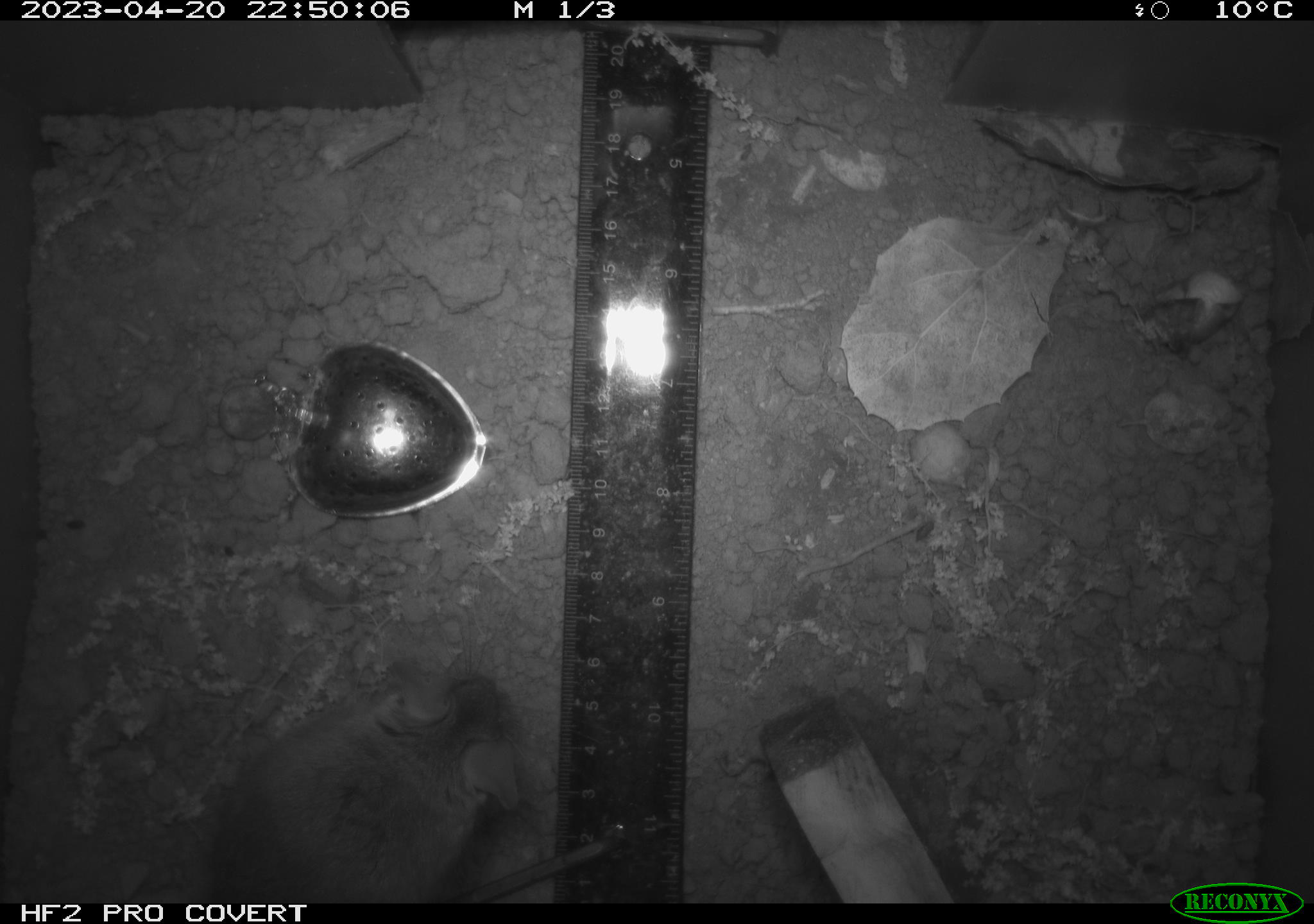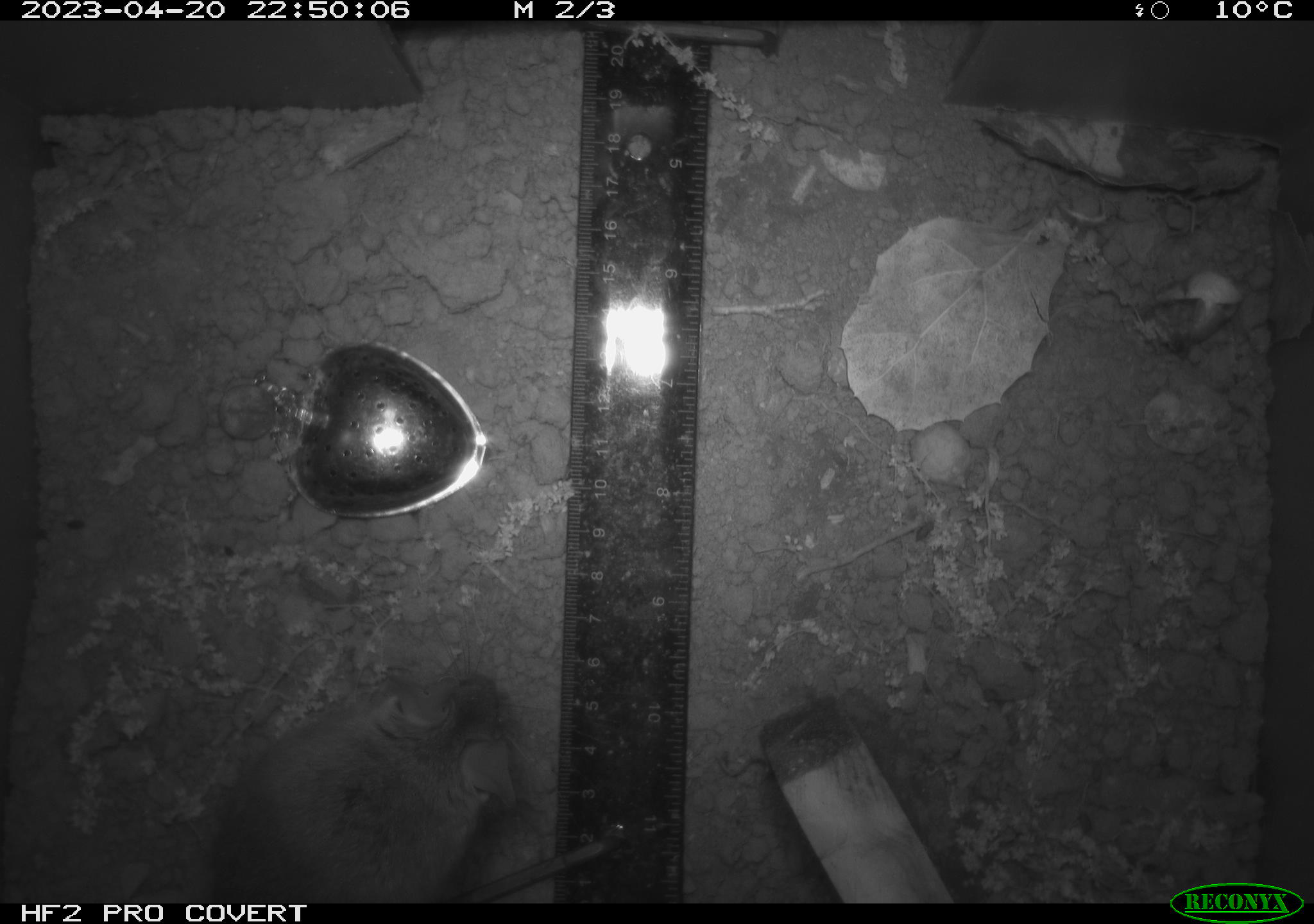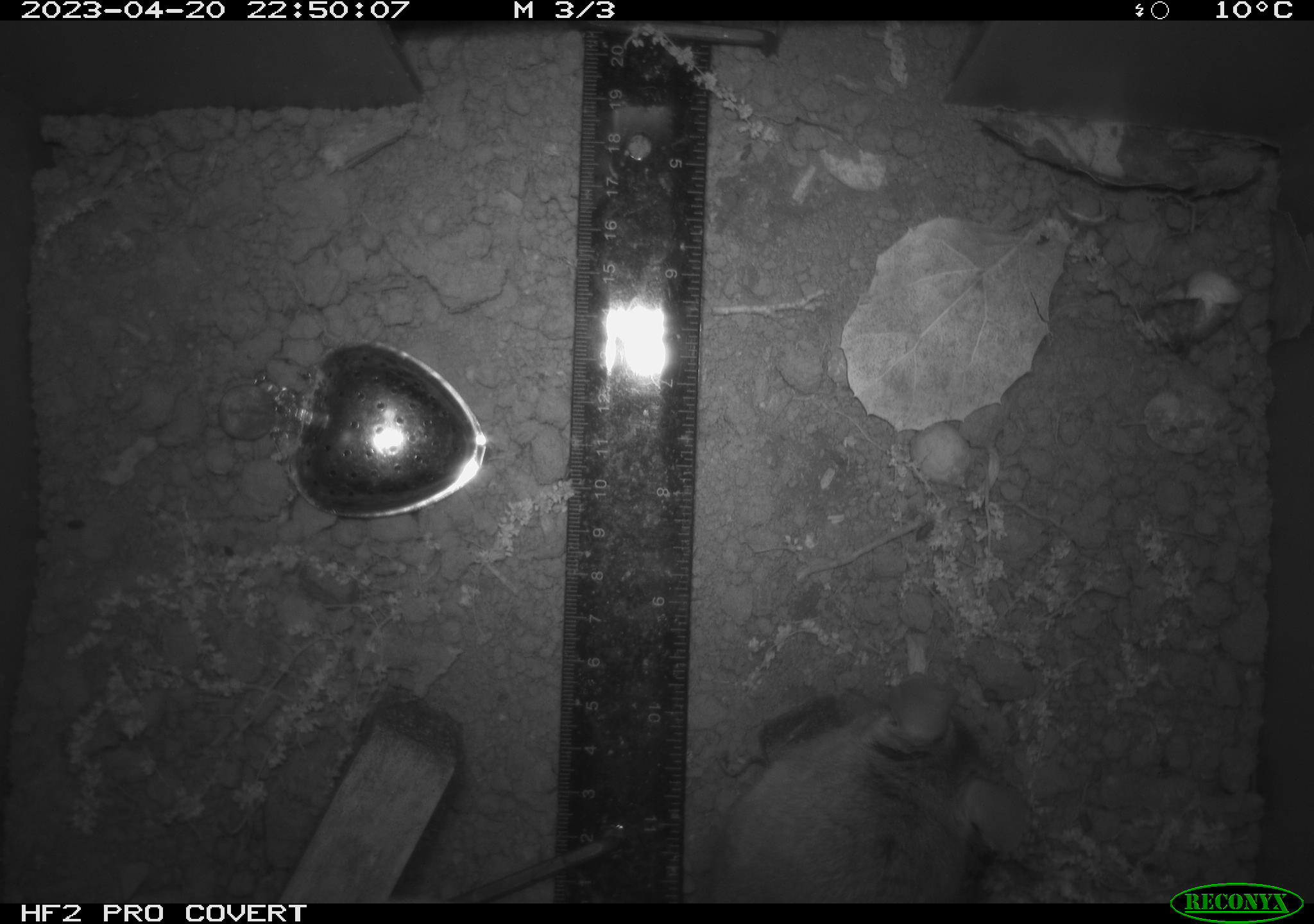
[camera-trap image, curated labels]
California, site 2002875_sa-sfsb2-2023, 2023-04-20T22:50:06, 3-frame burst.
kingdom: Animalia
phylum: Chordata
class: Mammalia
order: Rodentia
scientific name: Rodentia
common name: mouse species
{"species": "mouse species (Rodentia)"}